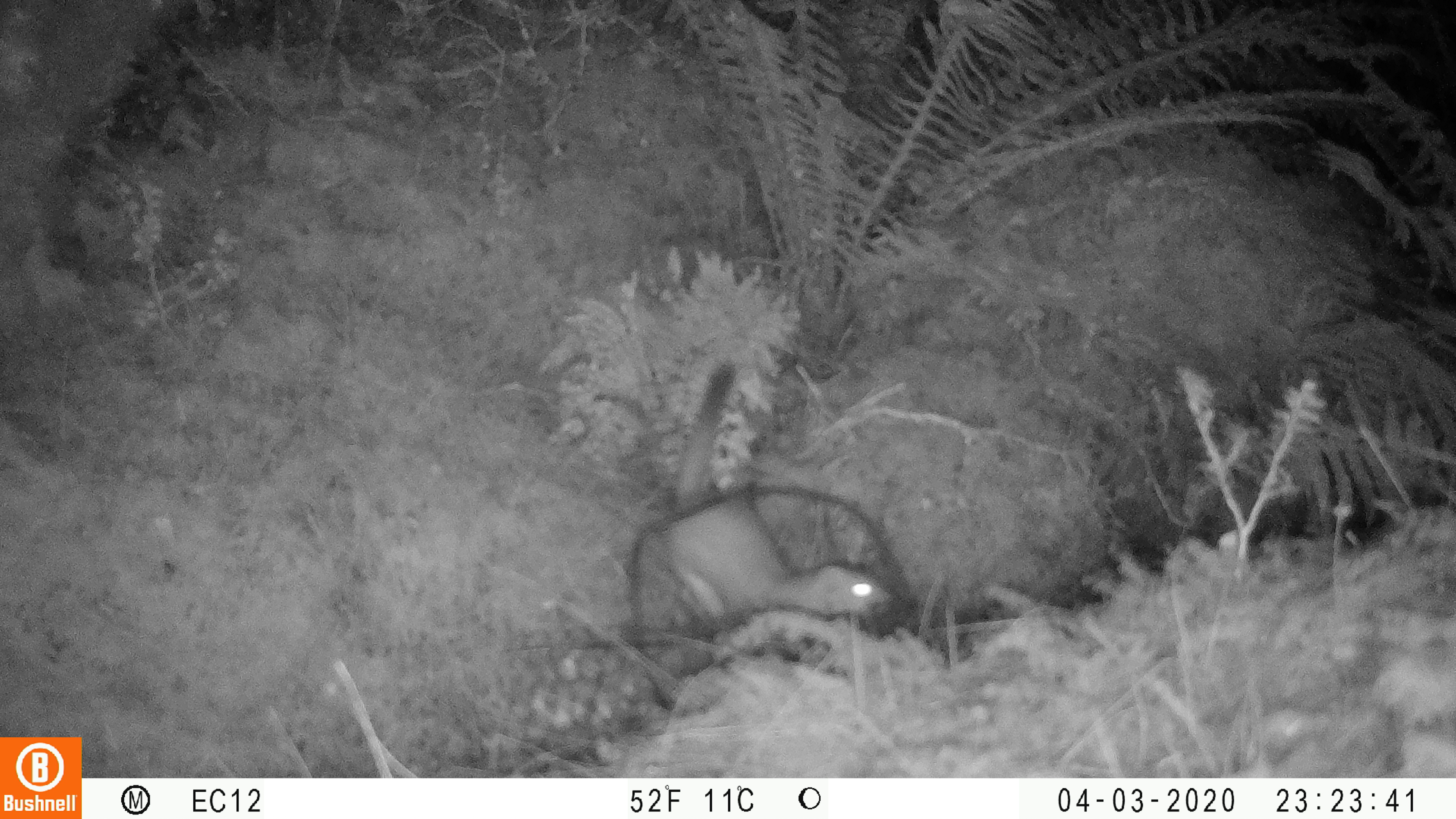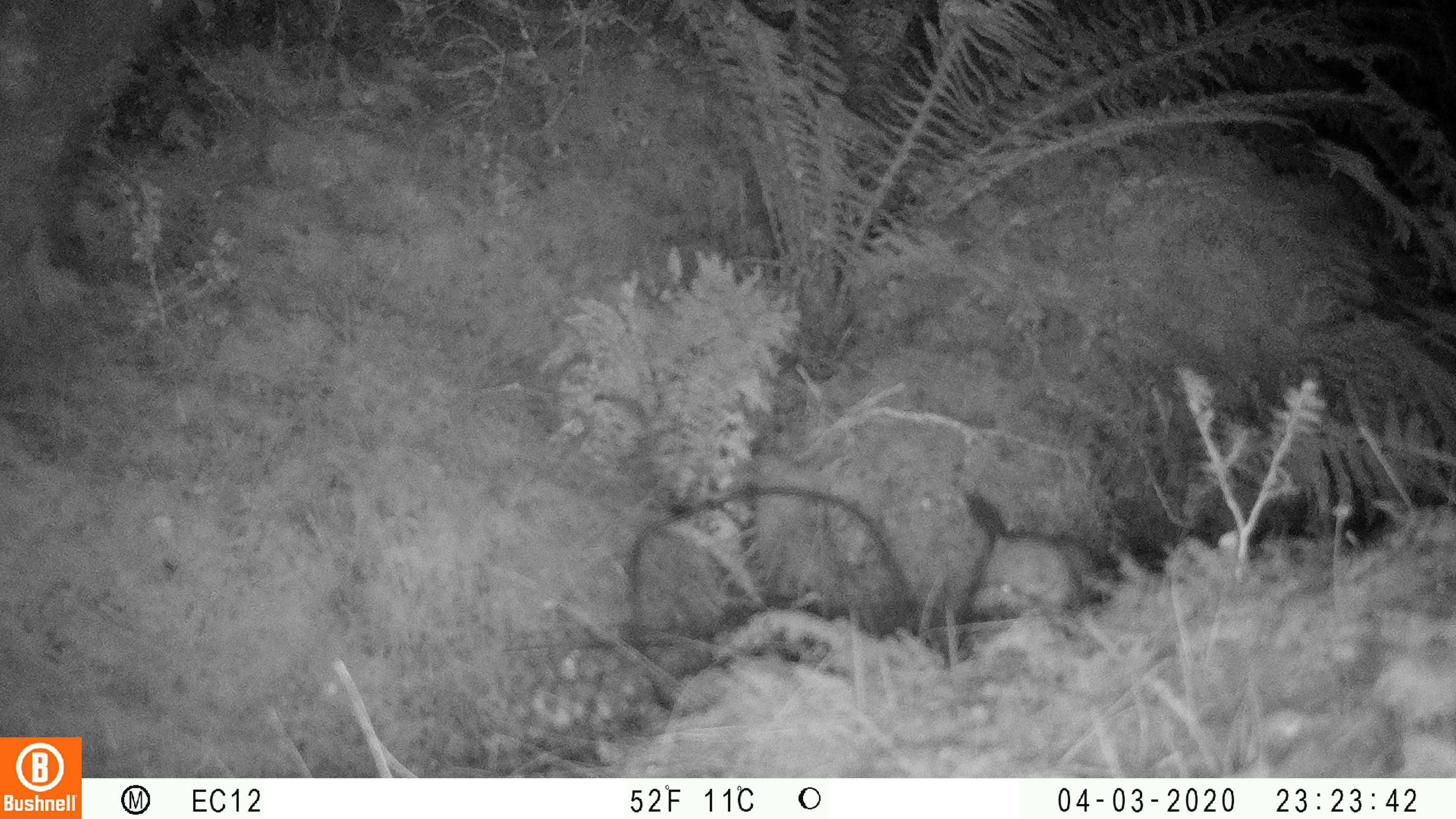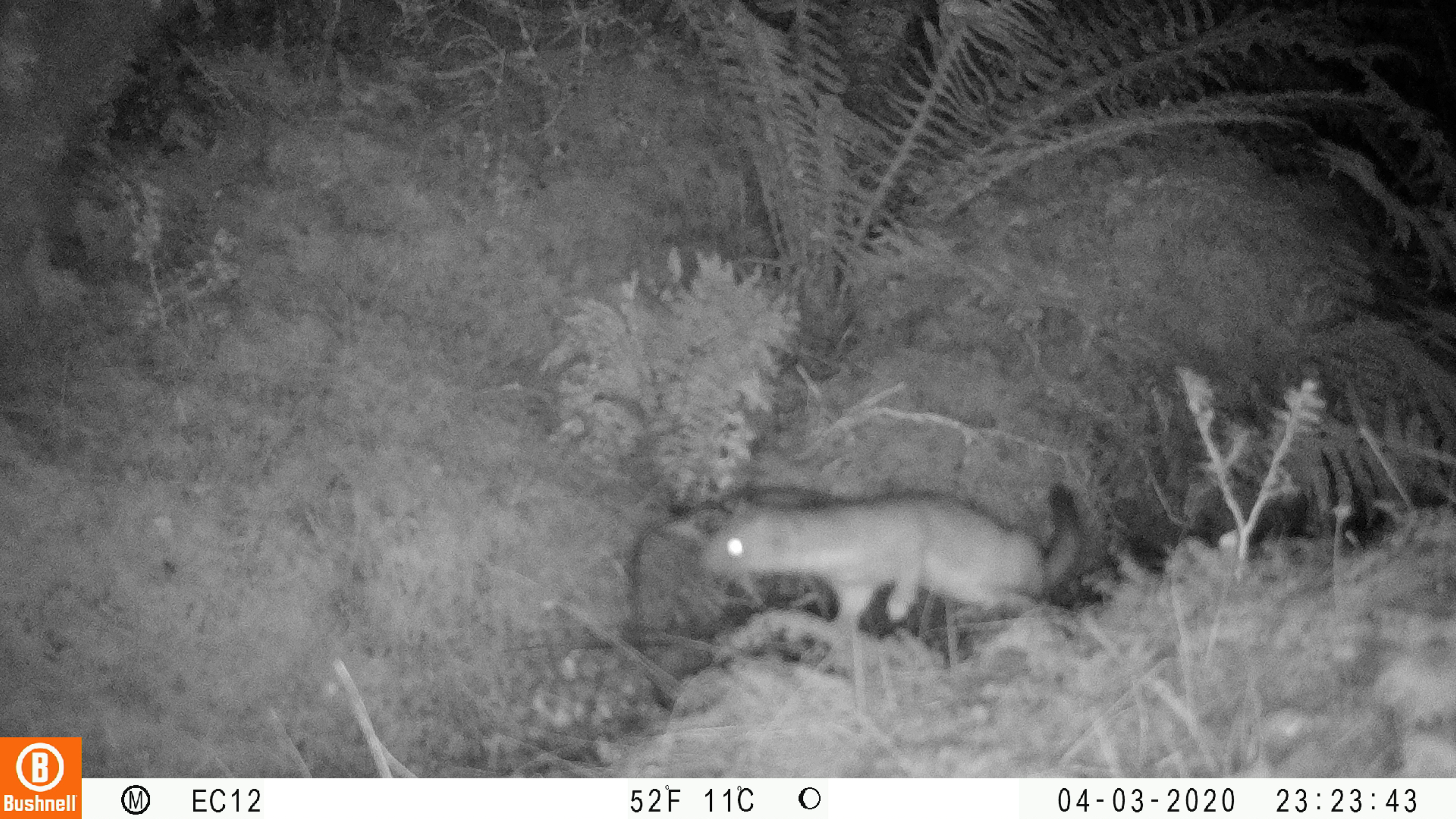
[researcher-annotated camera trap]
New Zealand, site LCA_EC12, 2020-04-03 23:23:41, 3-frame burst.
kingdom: Animalia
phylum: Chordata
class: Mammalia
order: Carnivora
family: Mustelidae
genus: Mustela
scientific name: Mustela erminea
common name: stoat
Stoat (Mustela erminea).